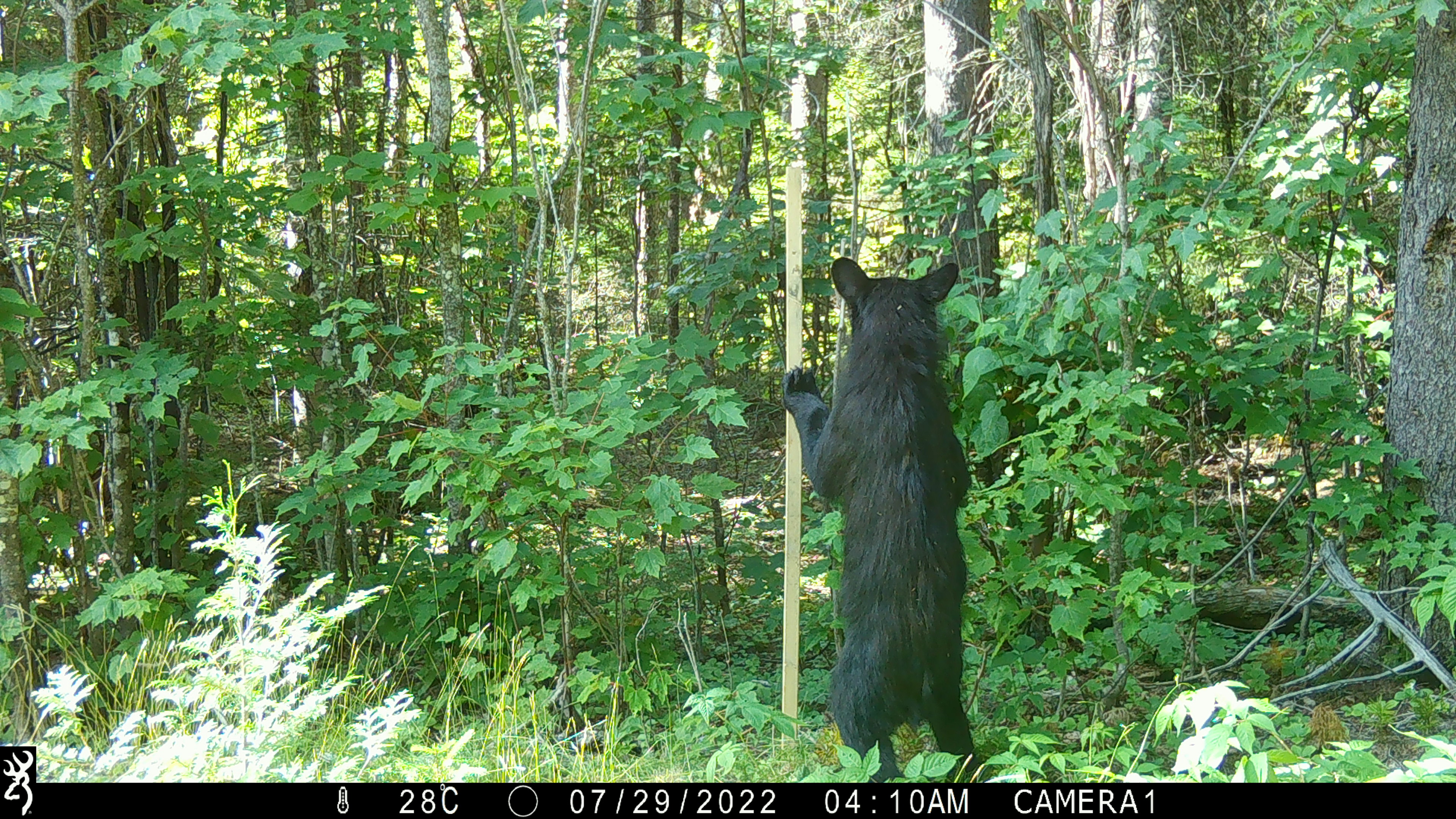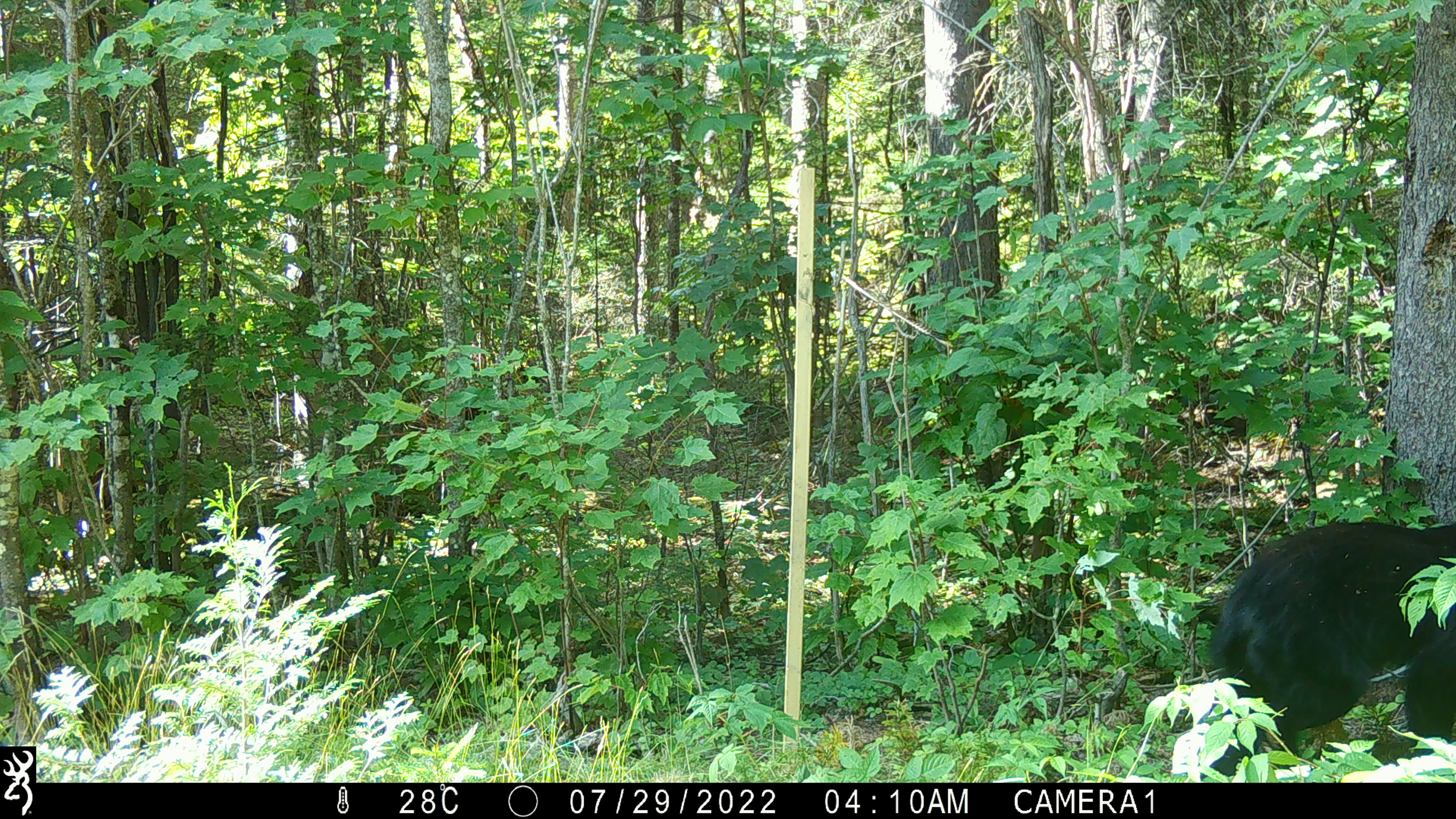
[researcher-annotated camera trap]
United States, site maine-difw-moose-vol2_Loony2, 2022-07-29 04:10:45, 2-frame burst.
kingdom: Animalia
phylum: Chordata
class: Mammalia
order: Carnivora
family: Ursidae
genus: Ursus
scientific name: Ursus americanus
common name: black bear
Black bear (Ursus americanus).